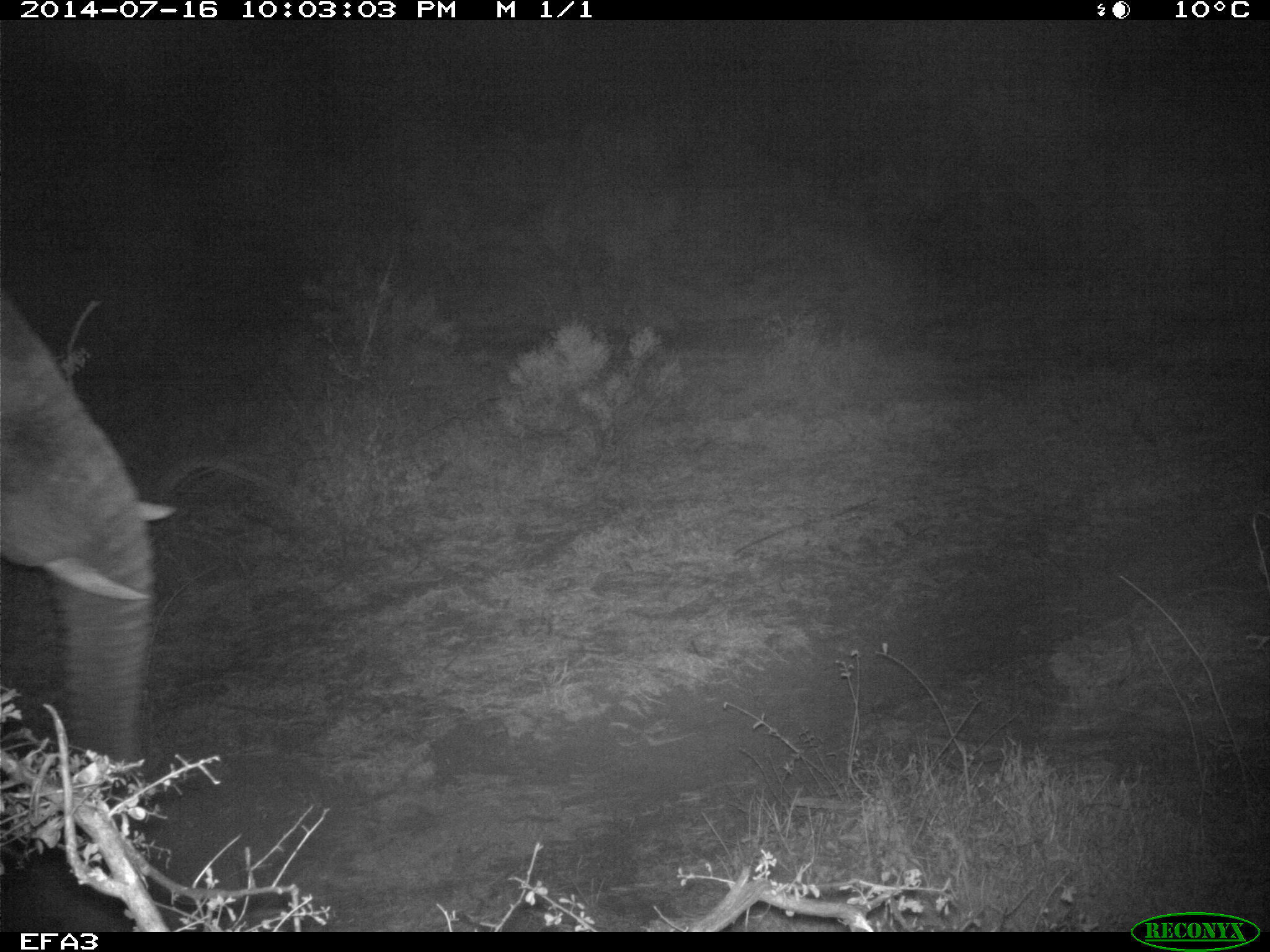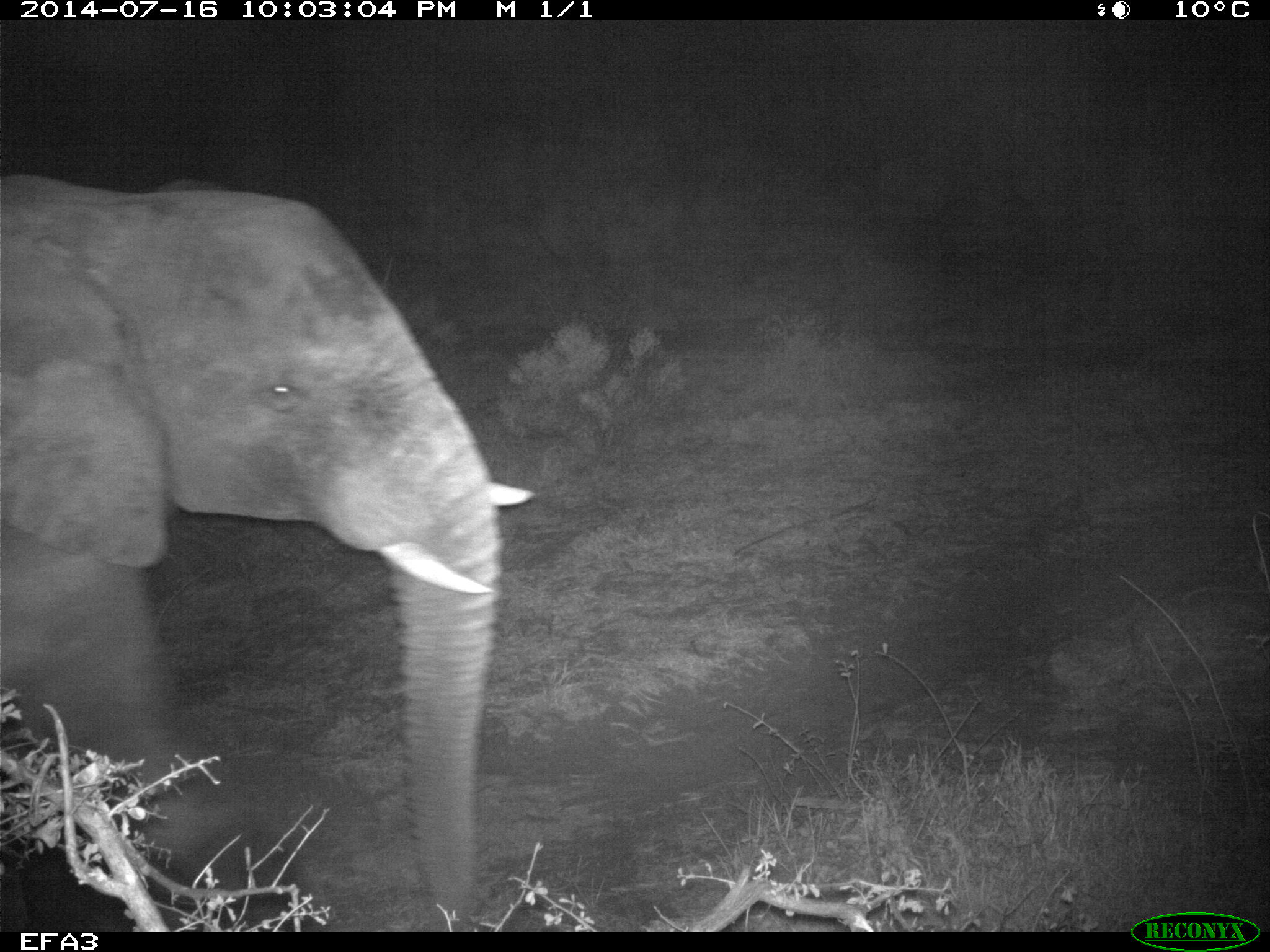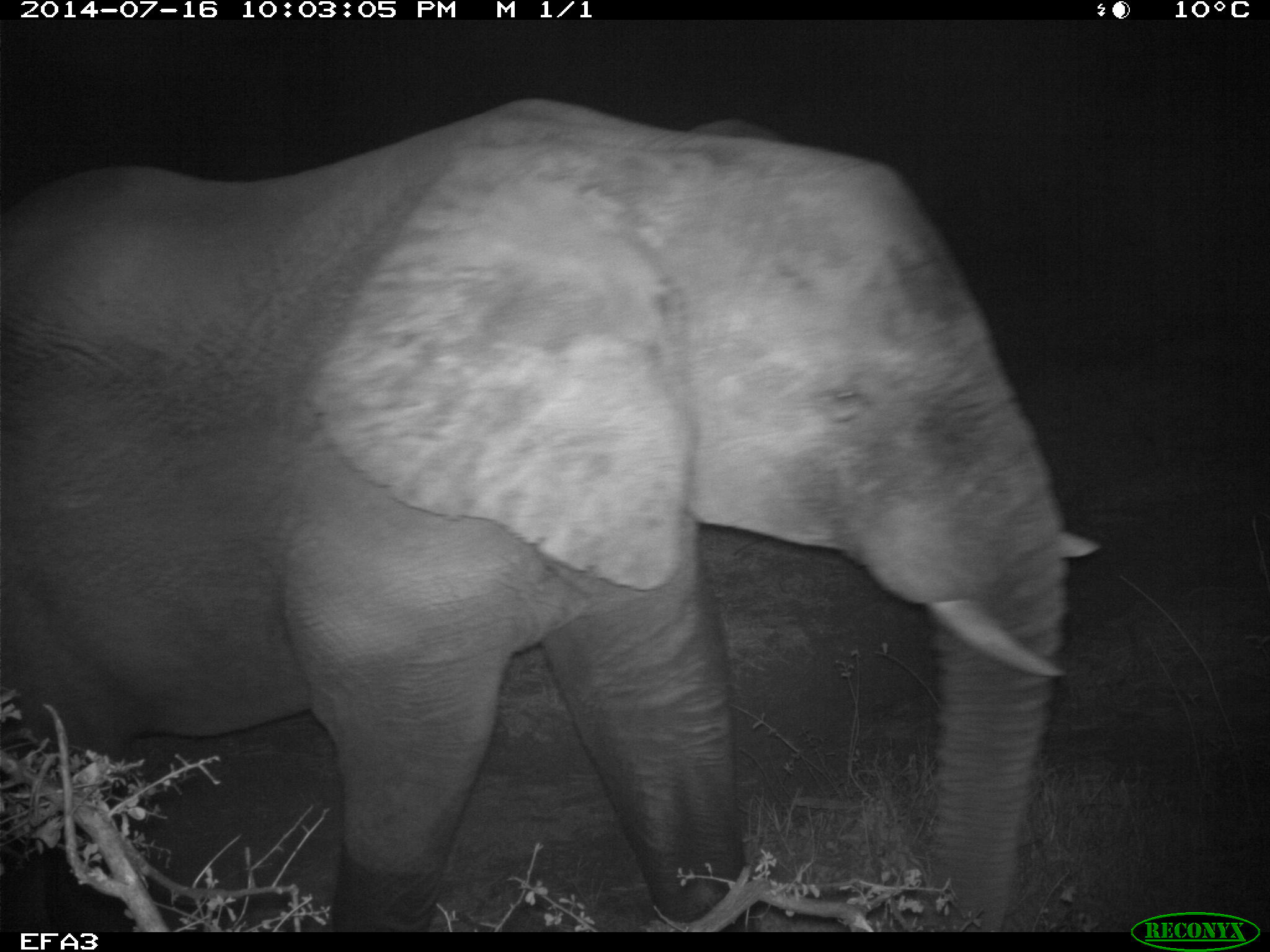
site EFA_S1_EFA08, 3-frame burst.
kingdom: Animalia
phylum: Chordata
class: Mammalia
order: Proboscidea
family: Elephantidae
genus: Loxodonta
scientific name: Loxodonta africana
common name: african bush elephant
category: elephant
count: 1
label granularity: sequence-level